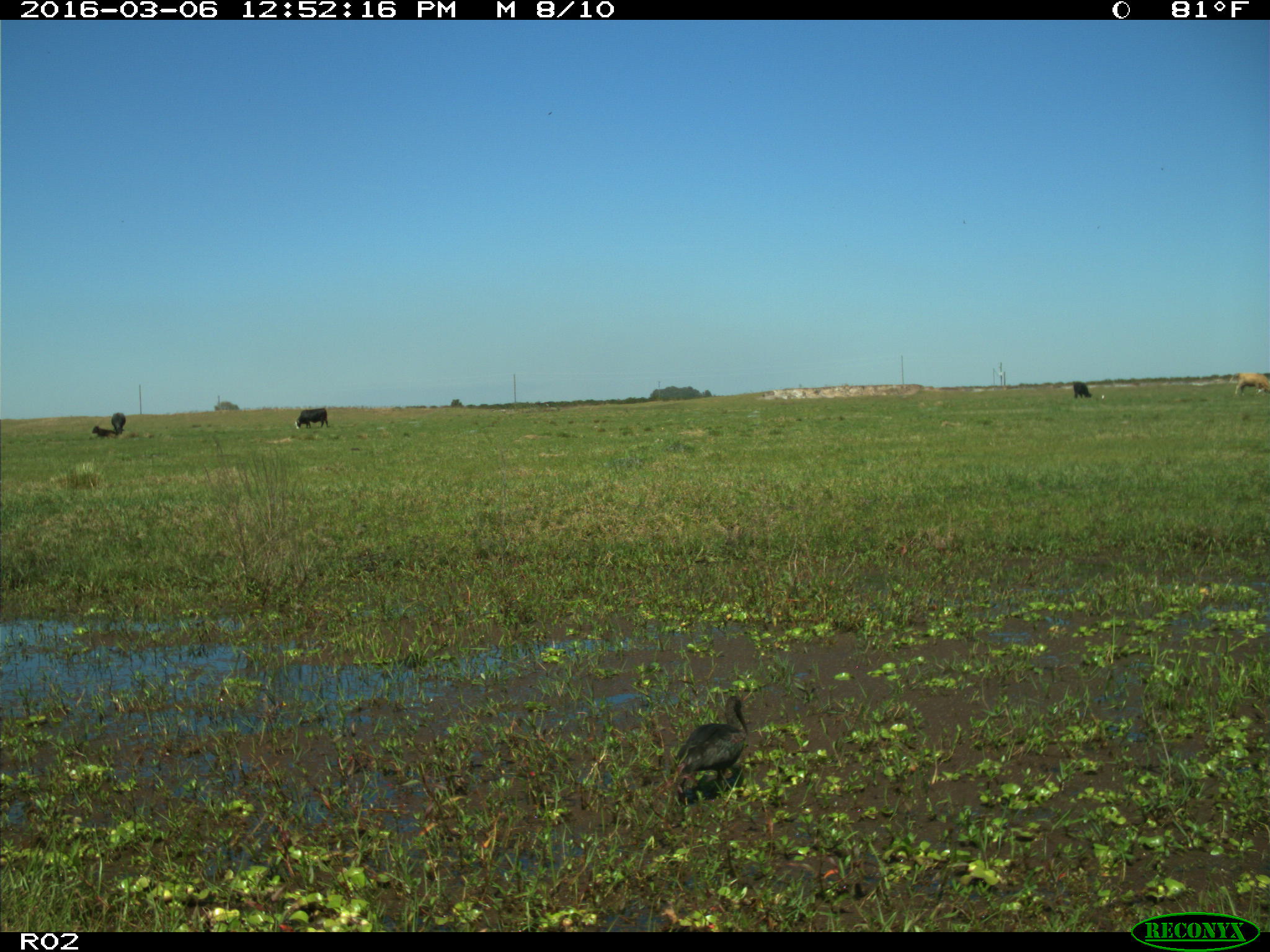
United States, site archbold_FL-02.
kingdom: Animalia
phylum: Chordata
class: Mammalia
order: Artiodactyla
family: Bovidae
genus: Bos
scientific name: Bos taurus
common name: domestic cow